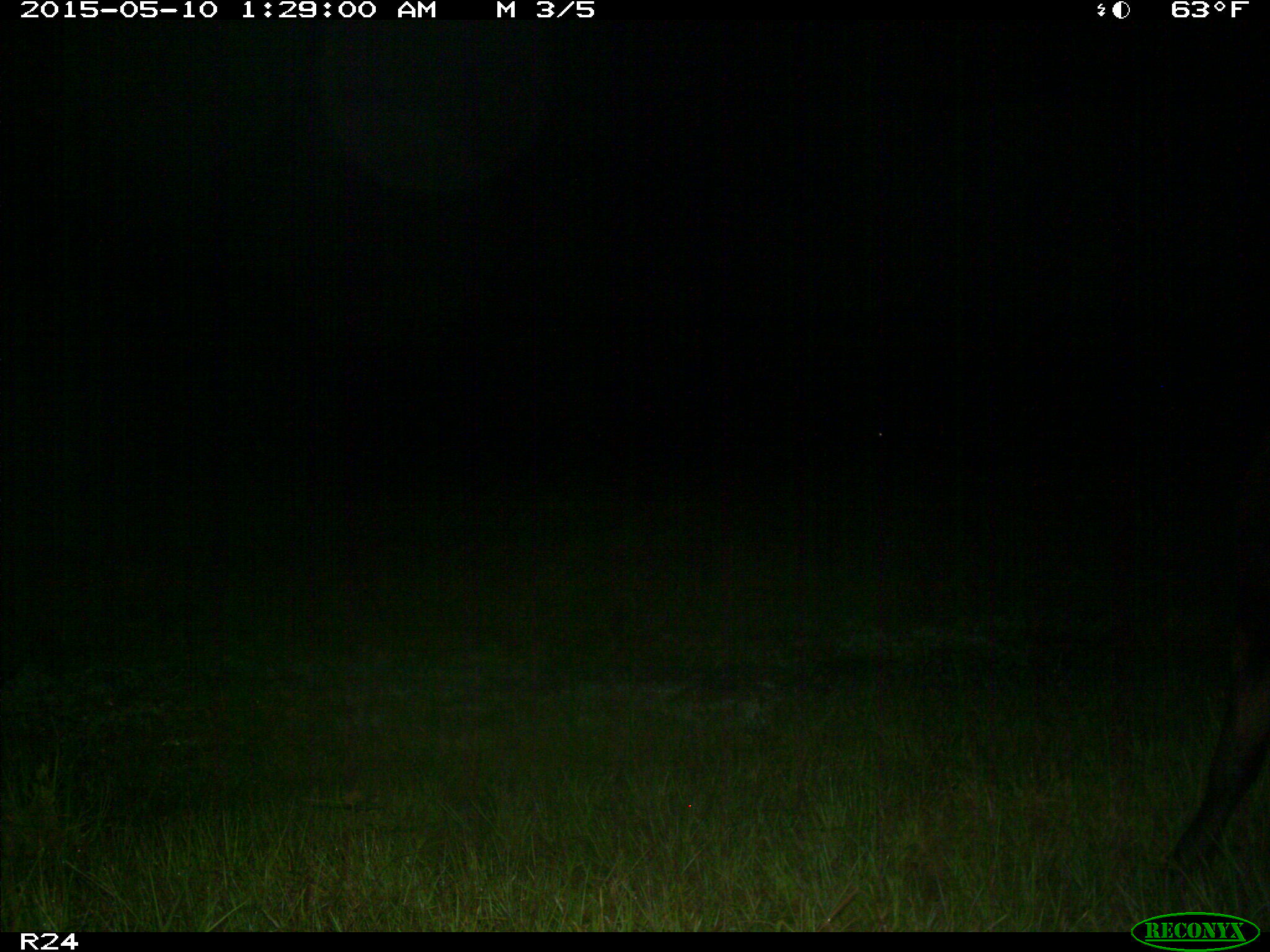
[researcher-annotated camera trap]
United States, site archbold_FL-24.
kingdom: Animalia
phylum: Chordata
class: Mammalia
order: Artiodactyla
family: Bovidae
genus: Bos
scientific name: Bos taurus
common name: domestic cow